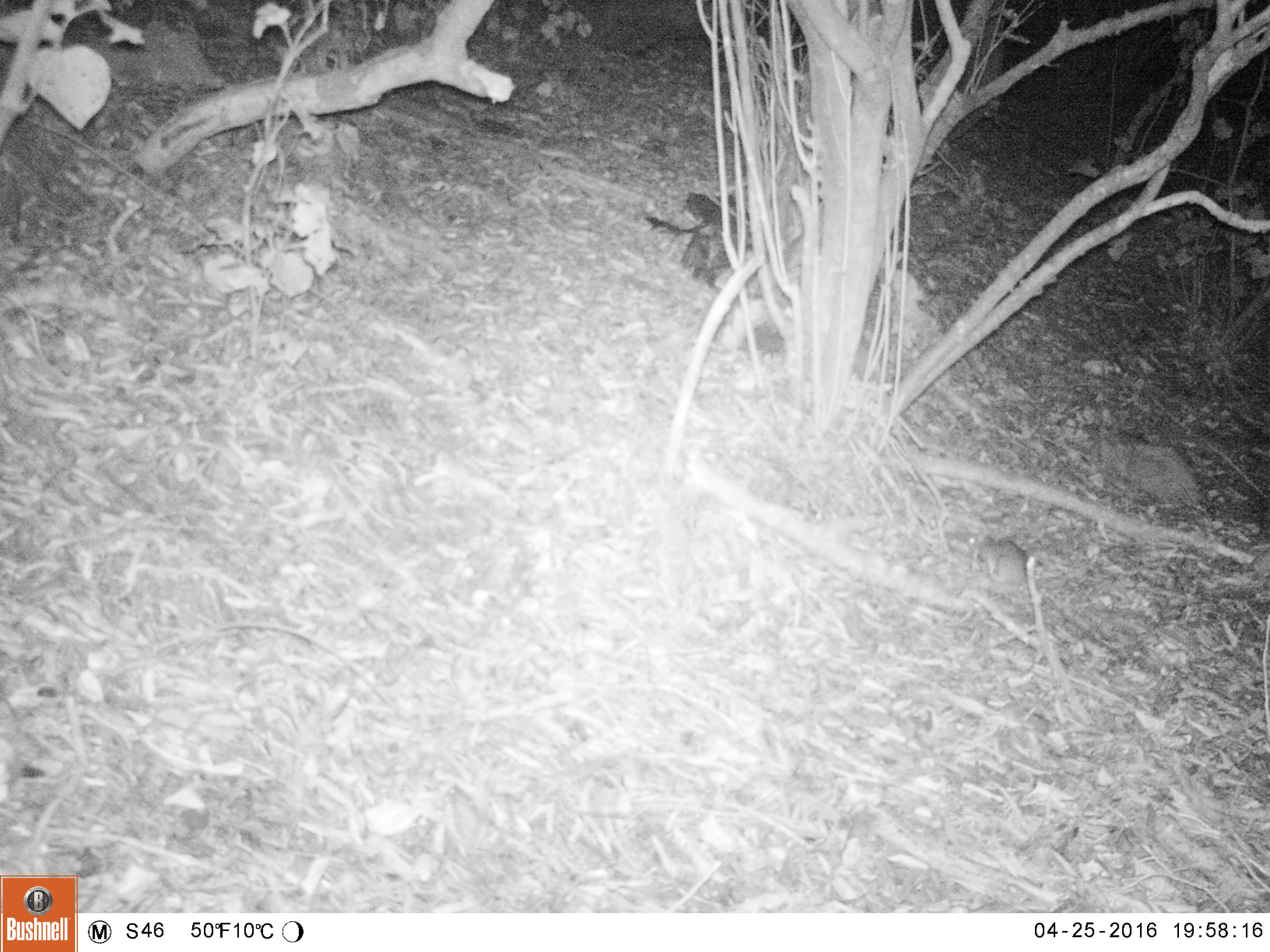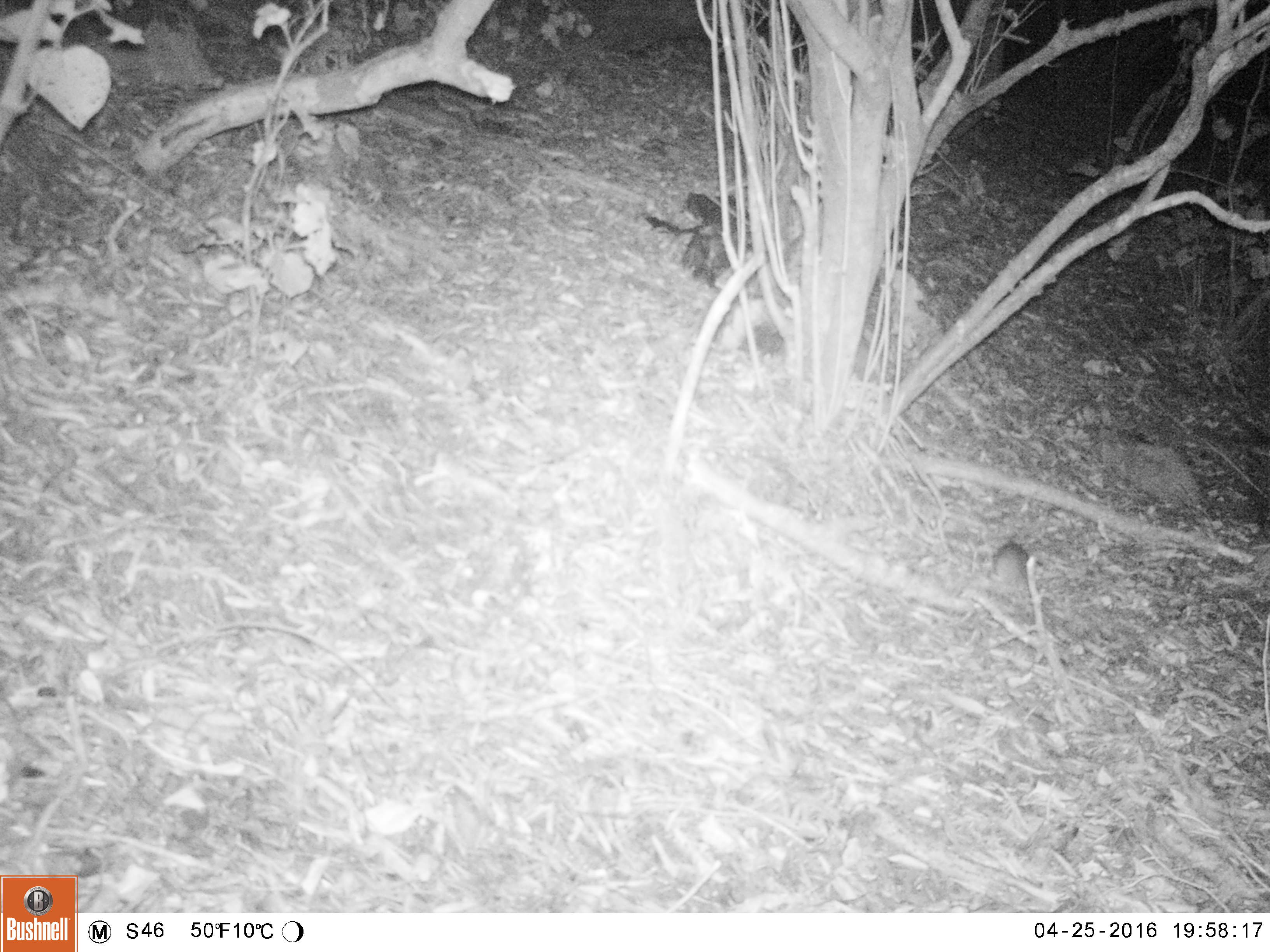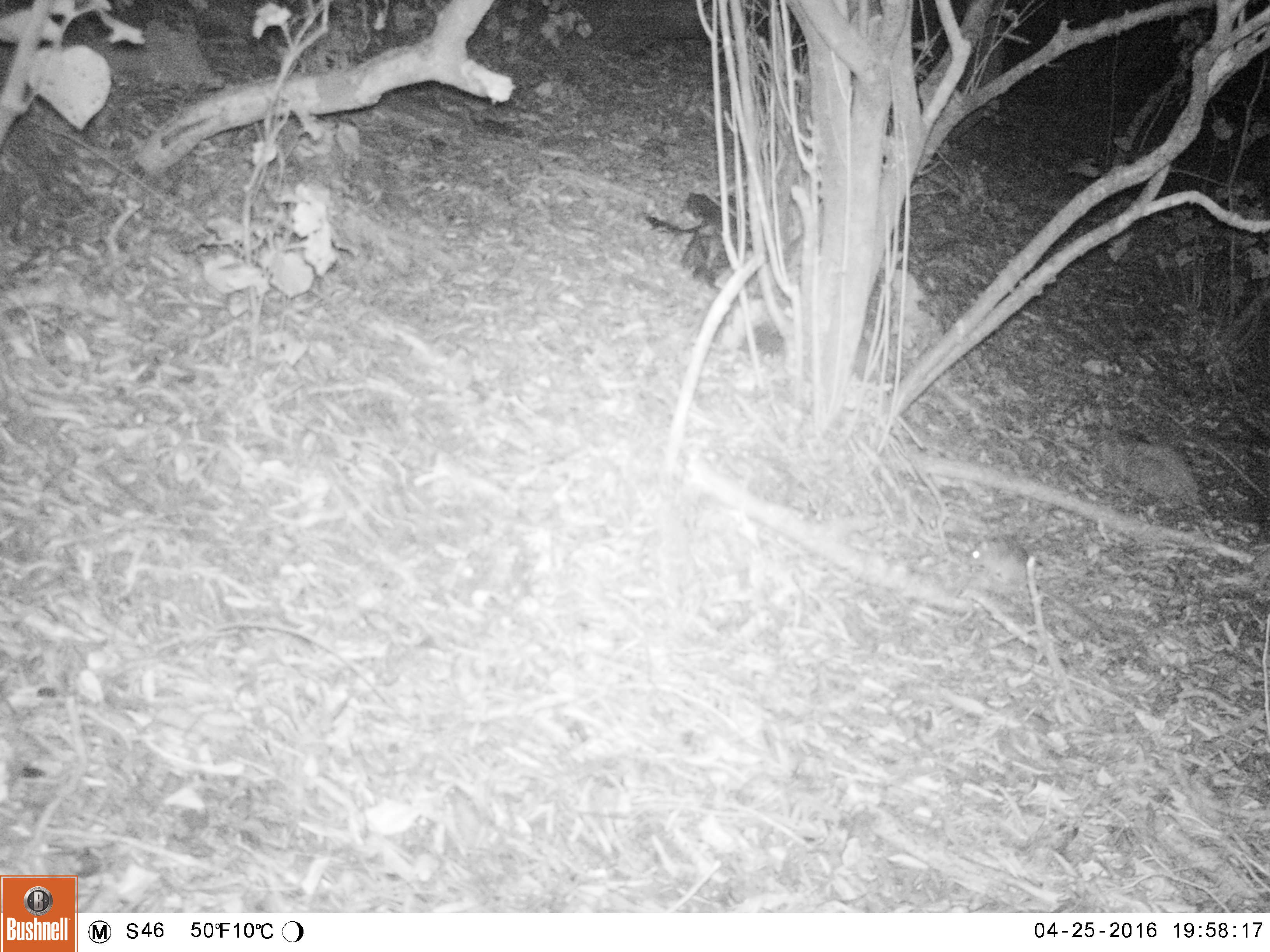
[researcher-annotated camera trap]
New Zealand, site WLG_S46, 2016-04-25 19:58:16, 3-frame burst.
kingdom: Animalia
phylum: Chordata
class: Mammalia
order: Rodentia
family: Muridae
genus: Mus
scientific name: Mus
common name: mouse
Mouse (Mus).